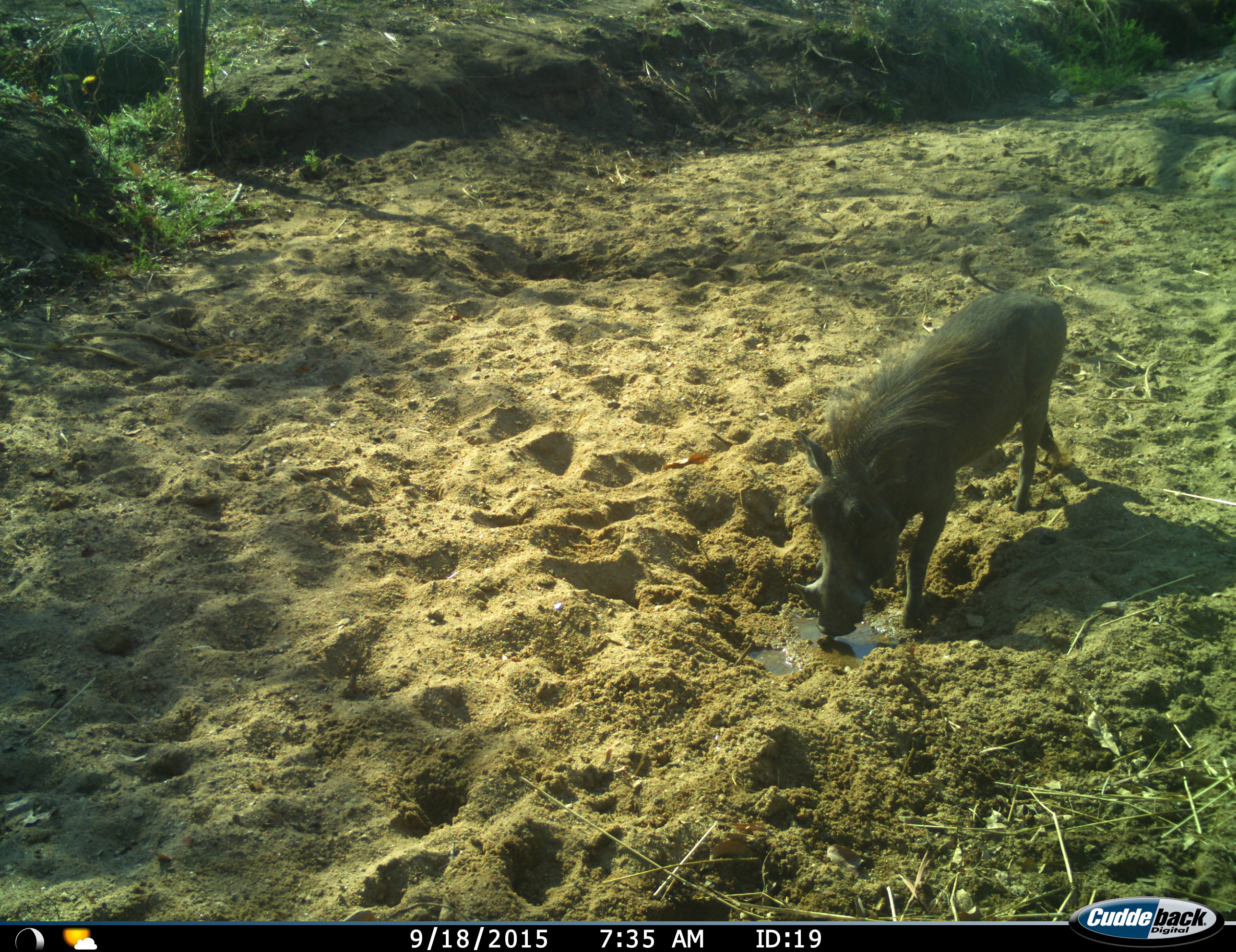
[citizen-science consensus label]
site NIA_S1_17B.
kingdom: Animalia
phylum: Chordata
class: Mammalia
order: Artiodactyla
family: Suidae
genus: Phacochoerus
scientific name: Phacochoerus africanus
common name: warthog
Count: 1.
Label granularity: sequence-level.